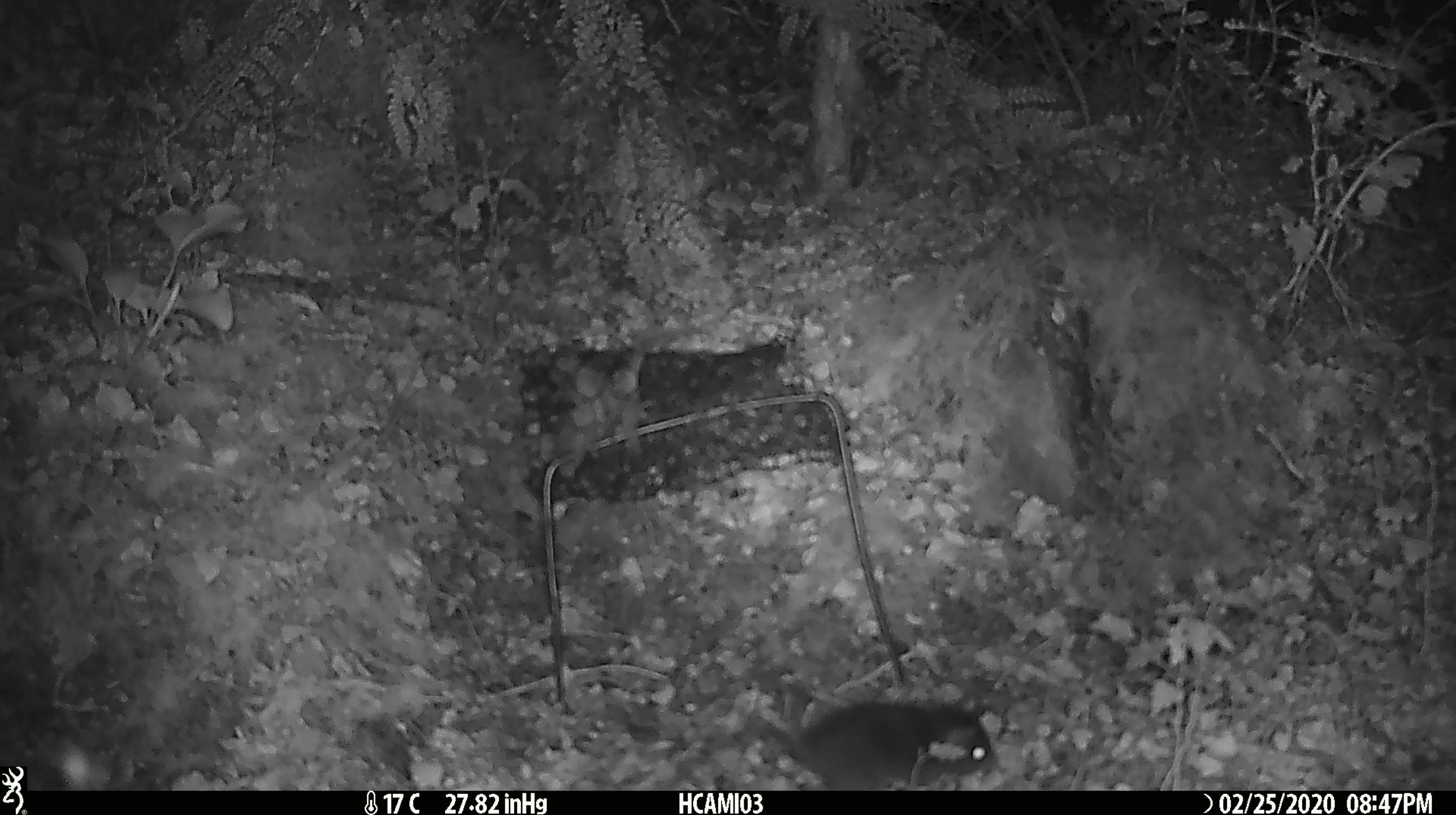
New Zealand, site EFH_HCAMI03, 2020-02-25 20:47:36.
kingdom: Animalia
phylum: Chordata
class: Mammalia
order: Rodentia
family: Muridae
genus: Mus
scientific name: Mus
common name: mouse